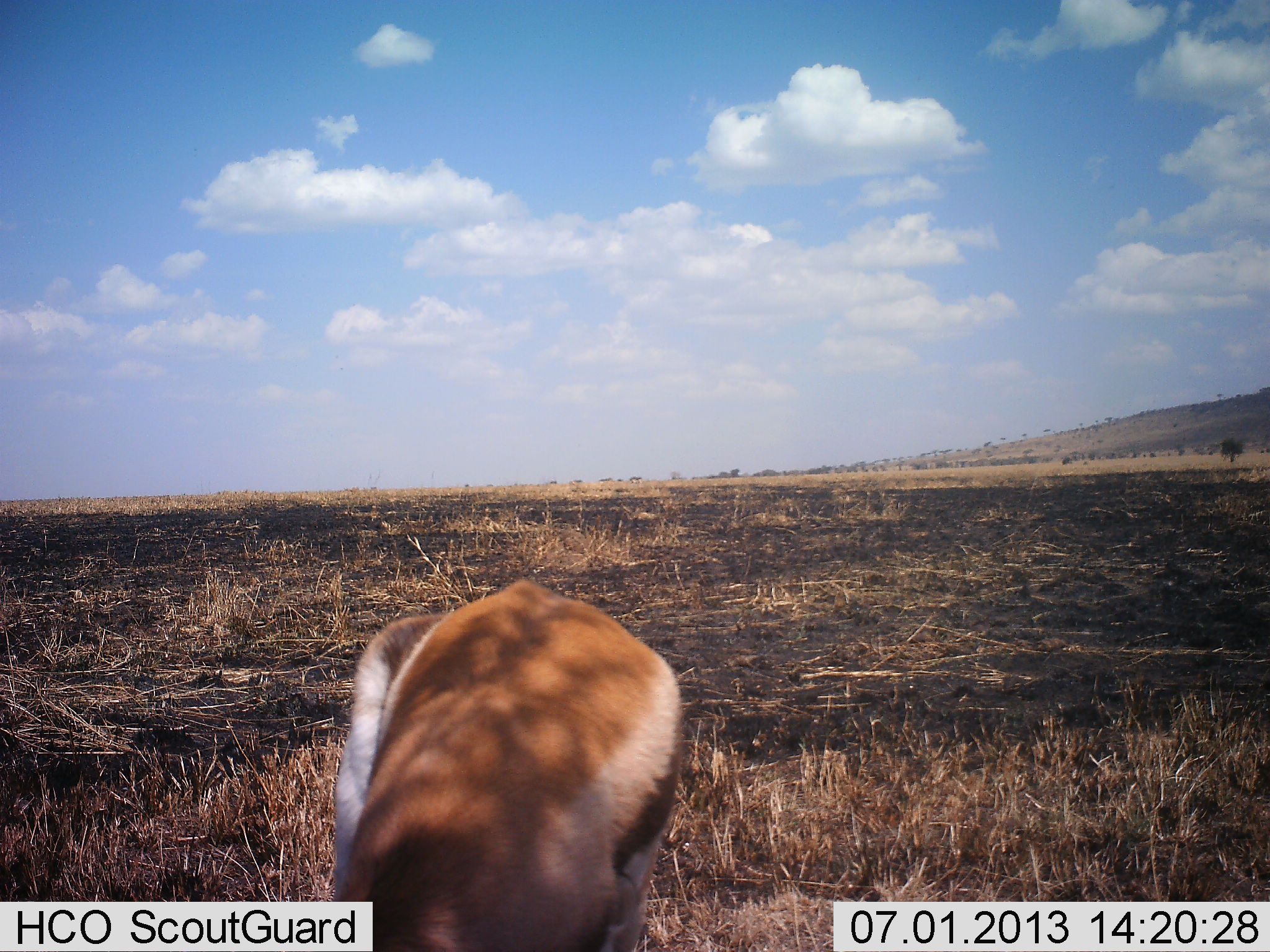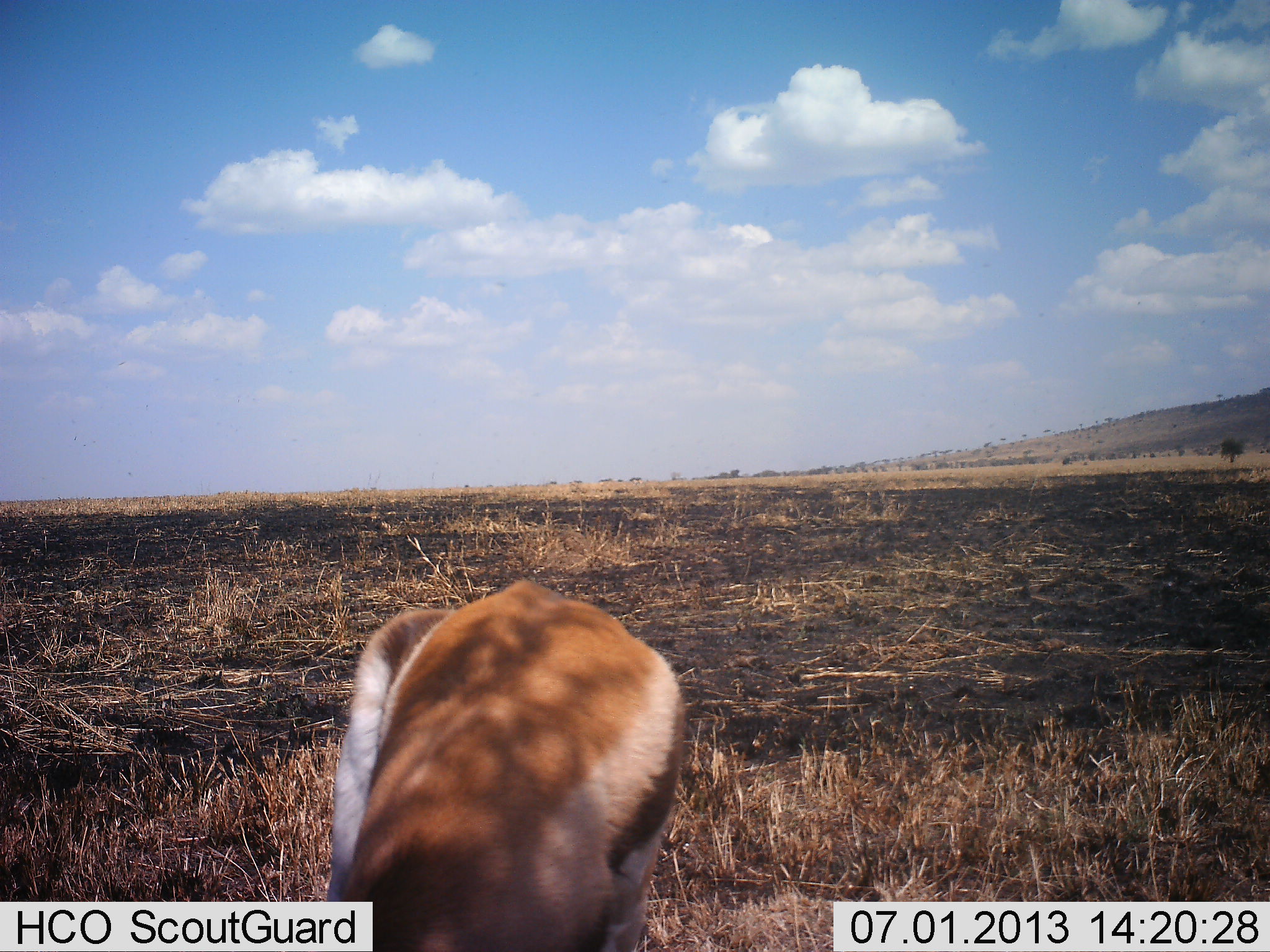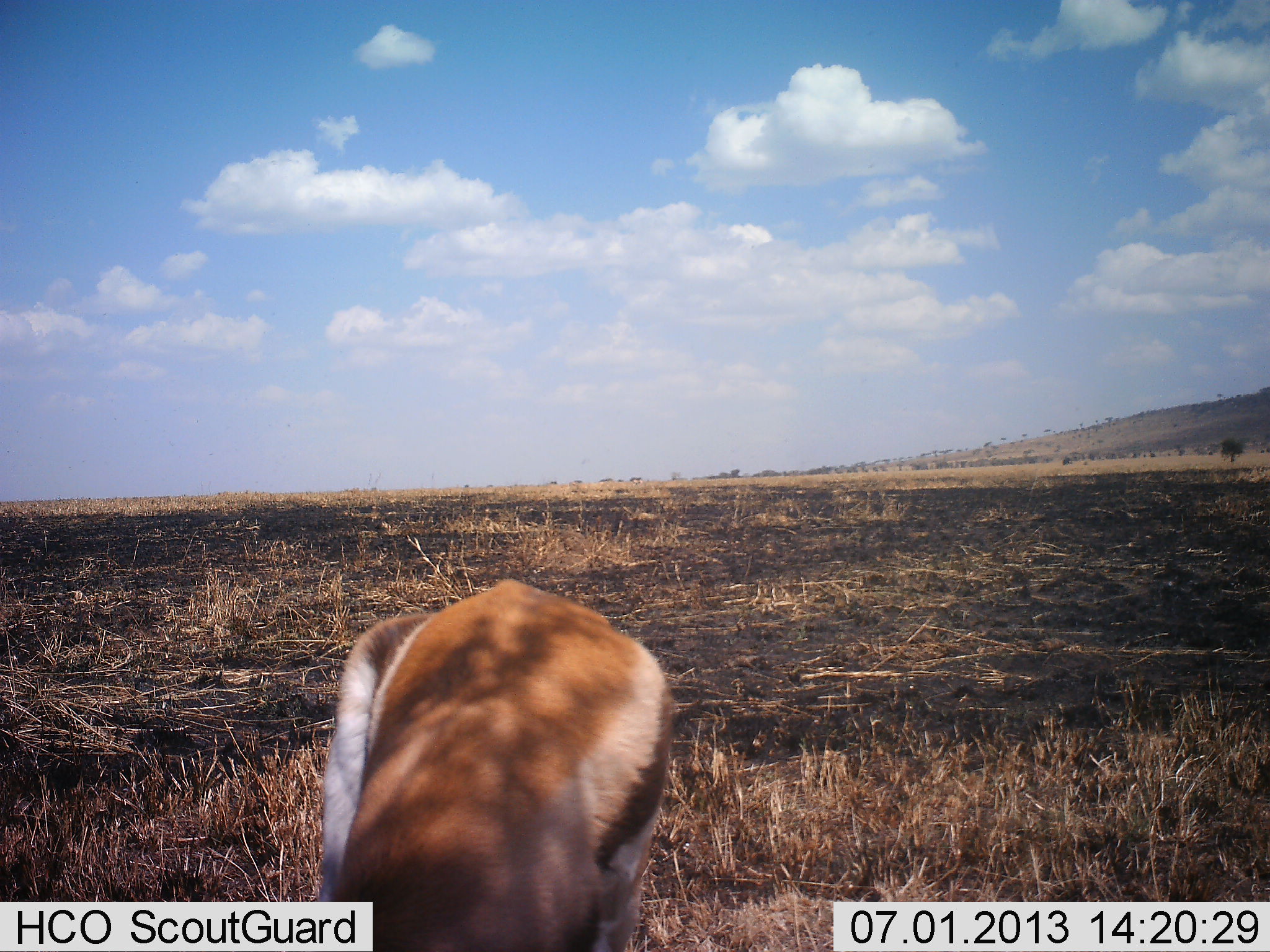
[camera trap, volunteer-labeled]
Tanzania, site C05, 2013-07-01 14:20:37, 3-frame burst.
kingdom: Animalia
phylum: Chordata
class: Mammalia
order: Artiodactyla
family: Bovidae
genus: Eudorcas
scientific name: Eudorcas thomsonii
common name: thomson's gazelle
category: gazellethomsons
Gazellethomsons (thomson's gazelle) (Eudorcas thomsonii), count 1. Behavior (volunteer vote fractions): standing 50%, resting 9%, moving 0%, interacting 0%. Young present (vote fraction): 0%. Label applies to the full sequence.